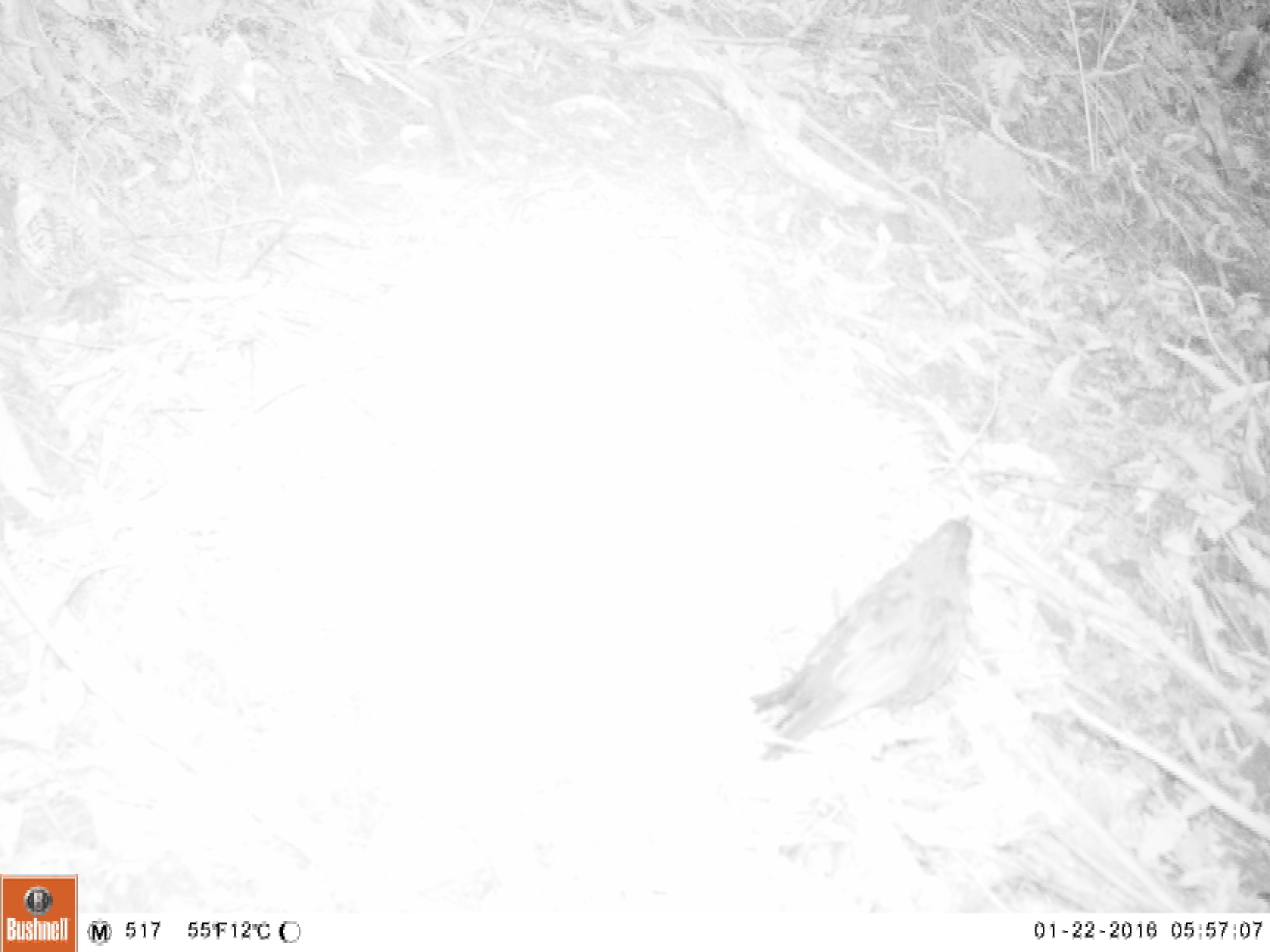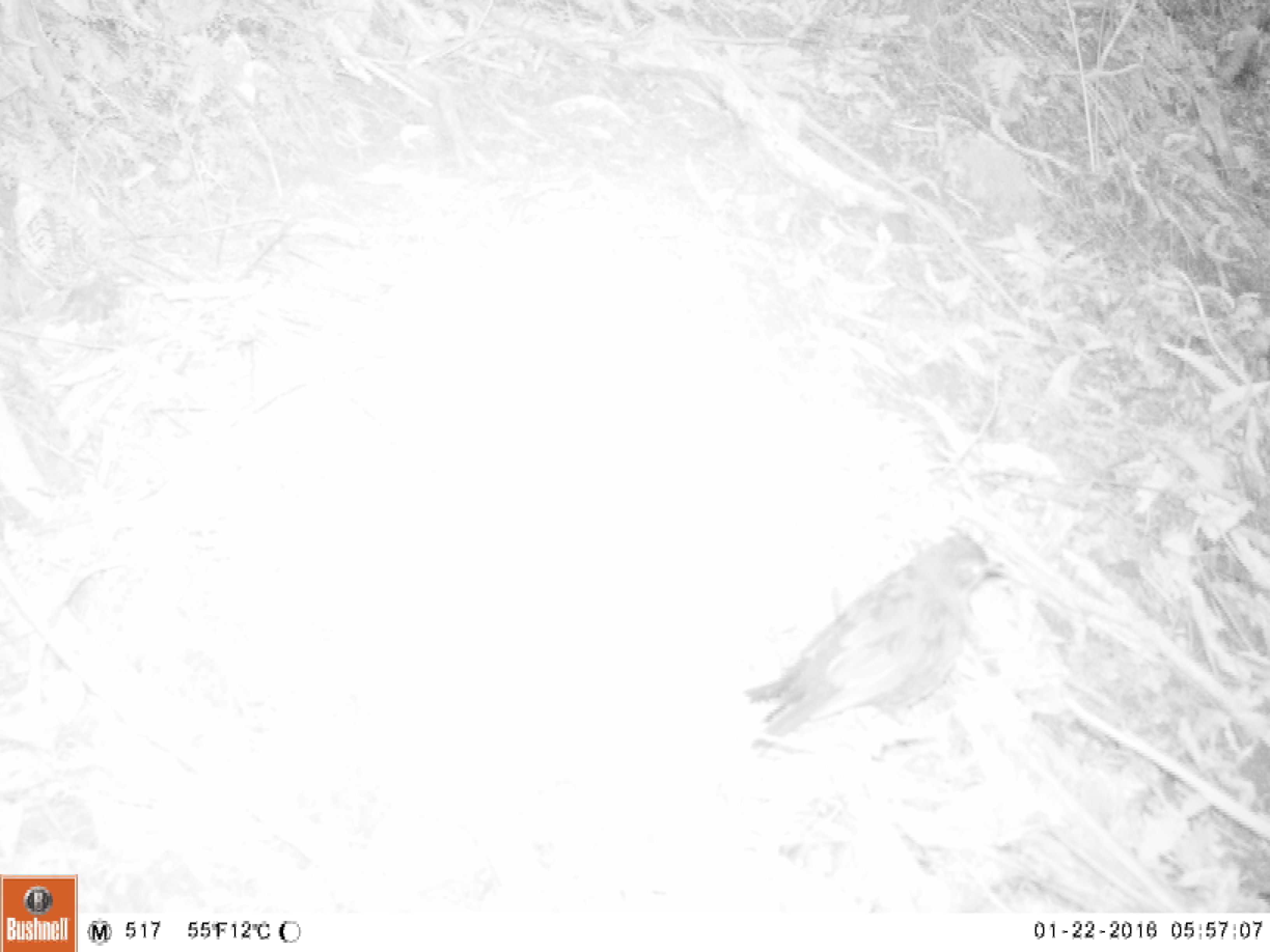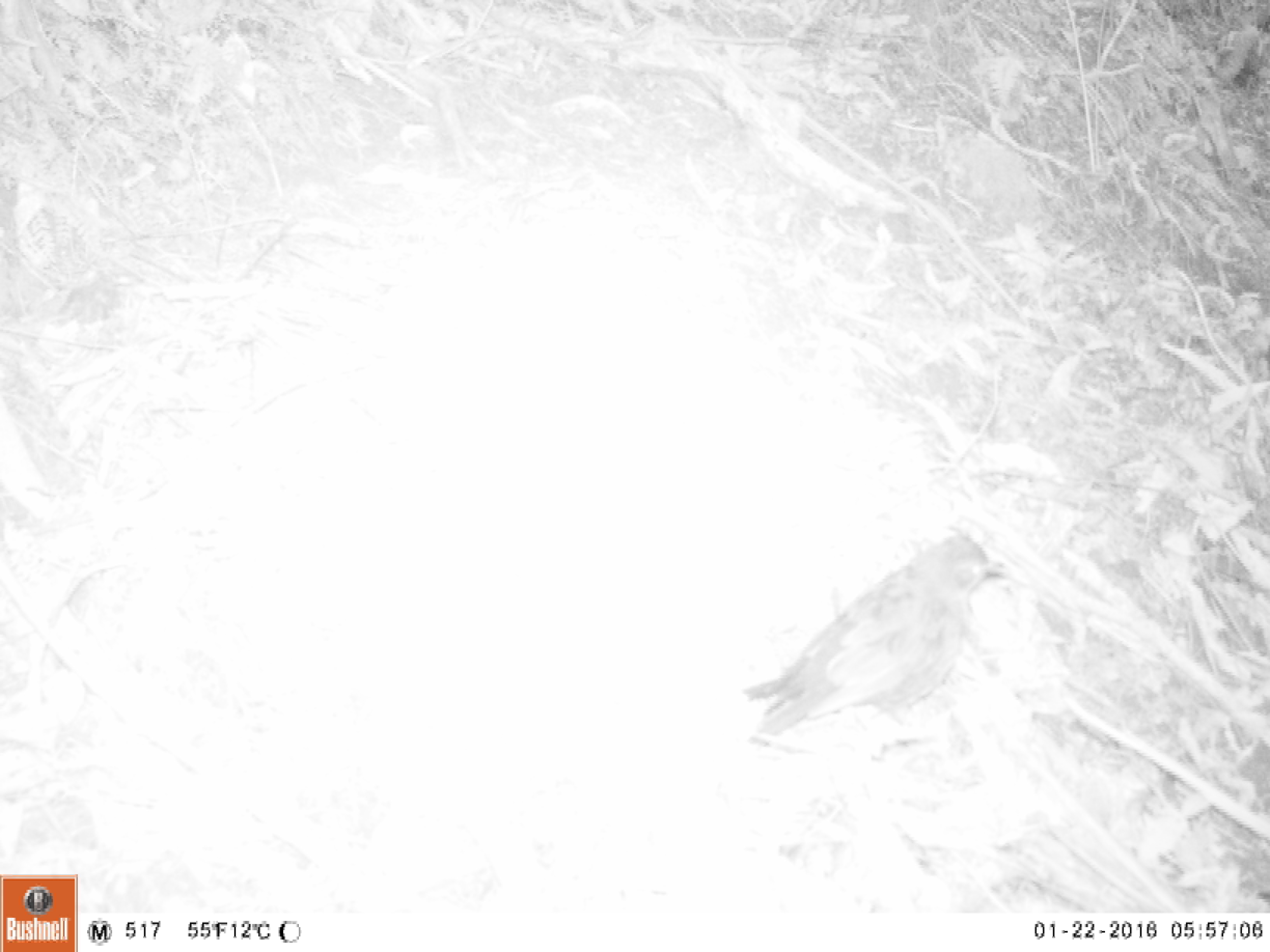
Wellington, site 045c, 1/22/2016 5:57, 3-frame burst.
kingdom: Animalia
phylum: Chordata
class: Aves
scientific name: Aves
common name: bird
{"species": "bird (Aves)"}